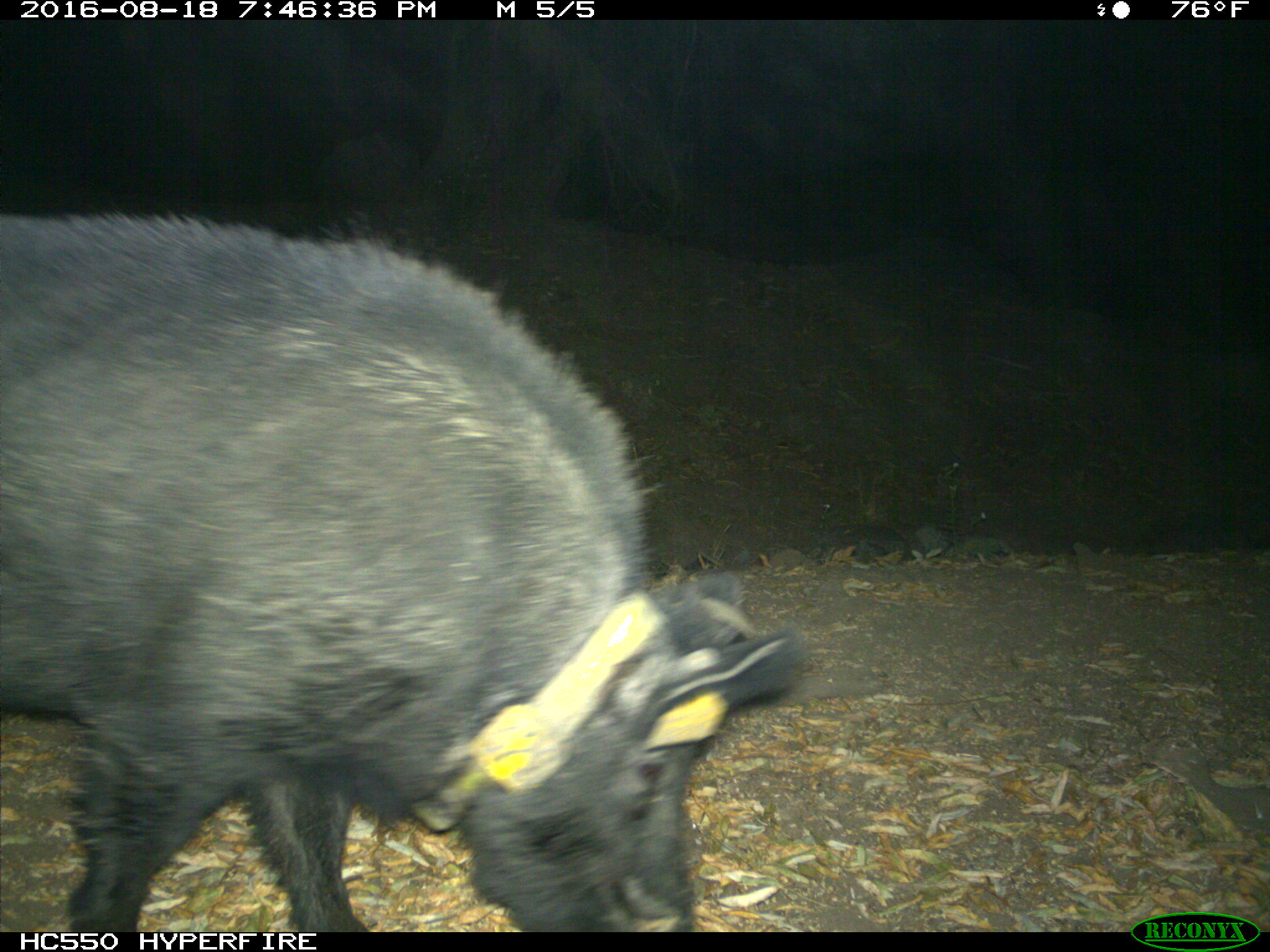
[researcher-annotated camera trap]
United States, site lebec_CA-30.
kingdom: Animalia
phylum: Chordata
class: Mammalia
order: Artiodactyla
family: Suidae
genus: Sus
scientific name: Sus scrofa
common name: wild boar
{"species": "Sus scrofa (wild boar)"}